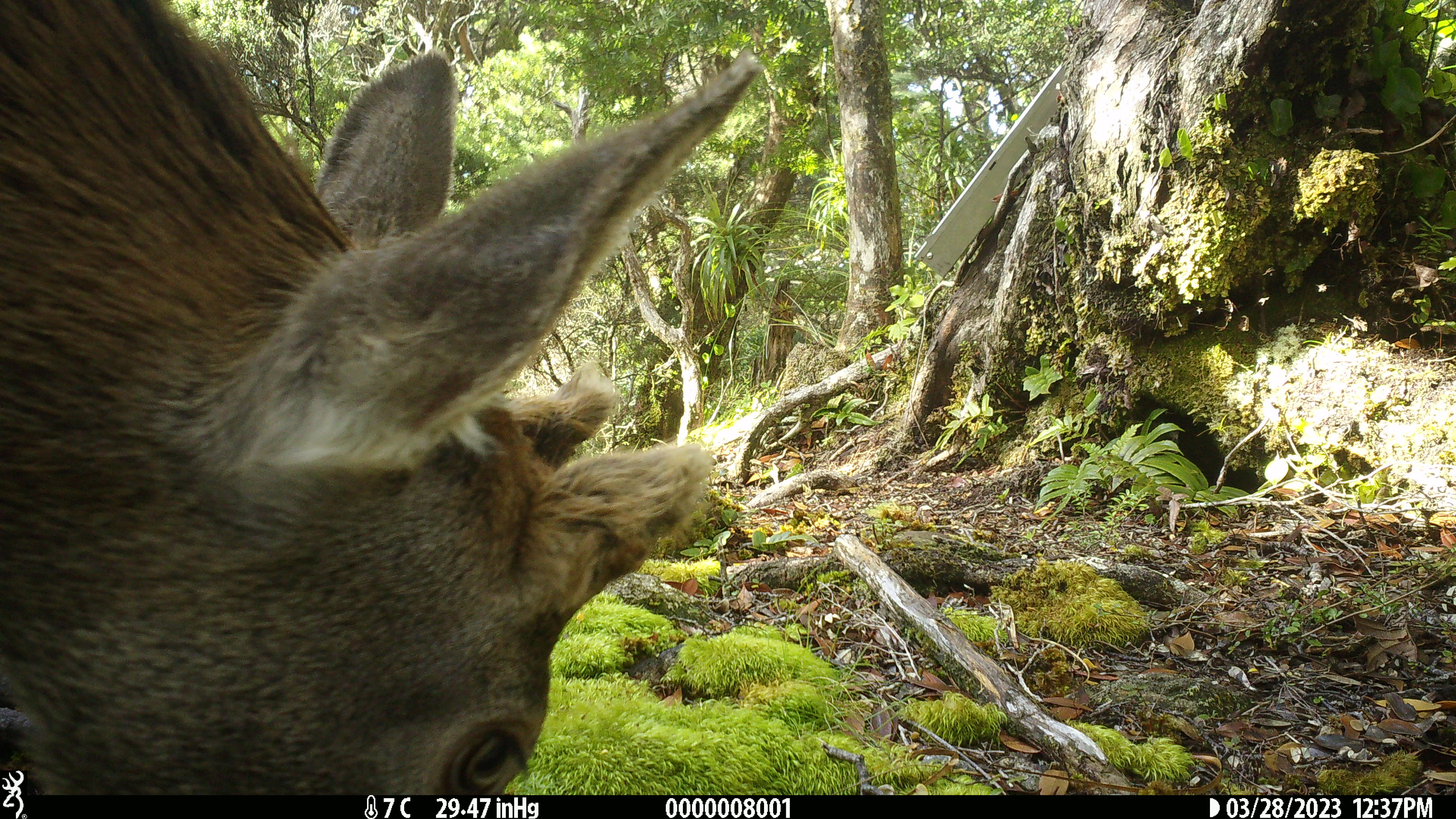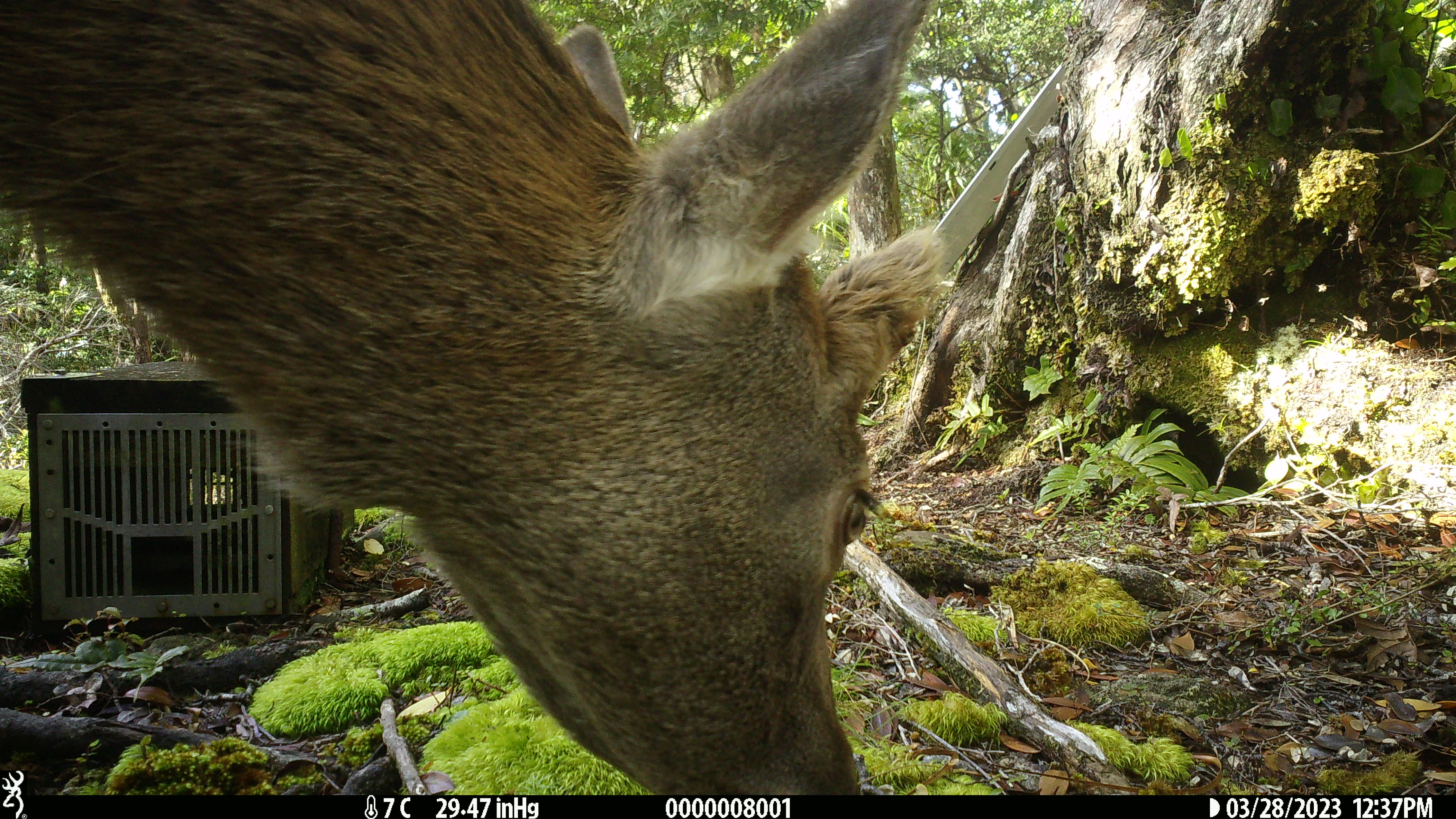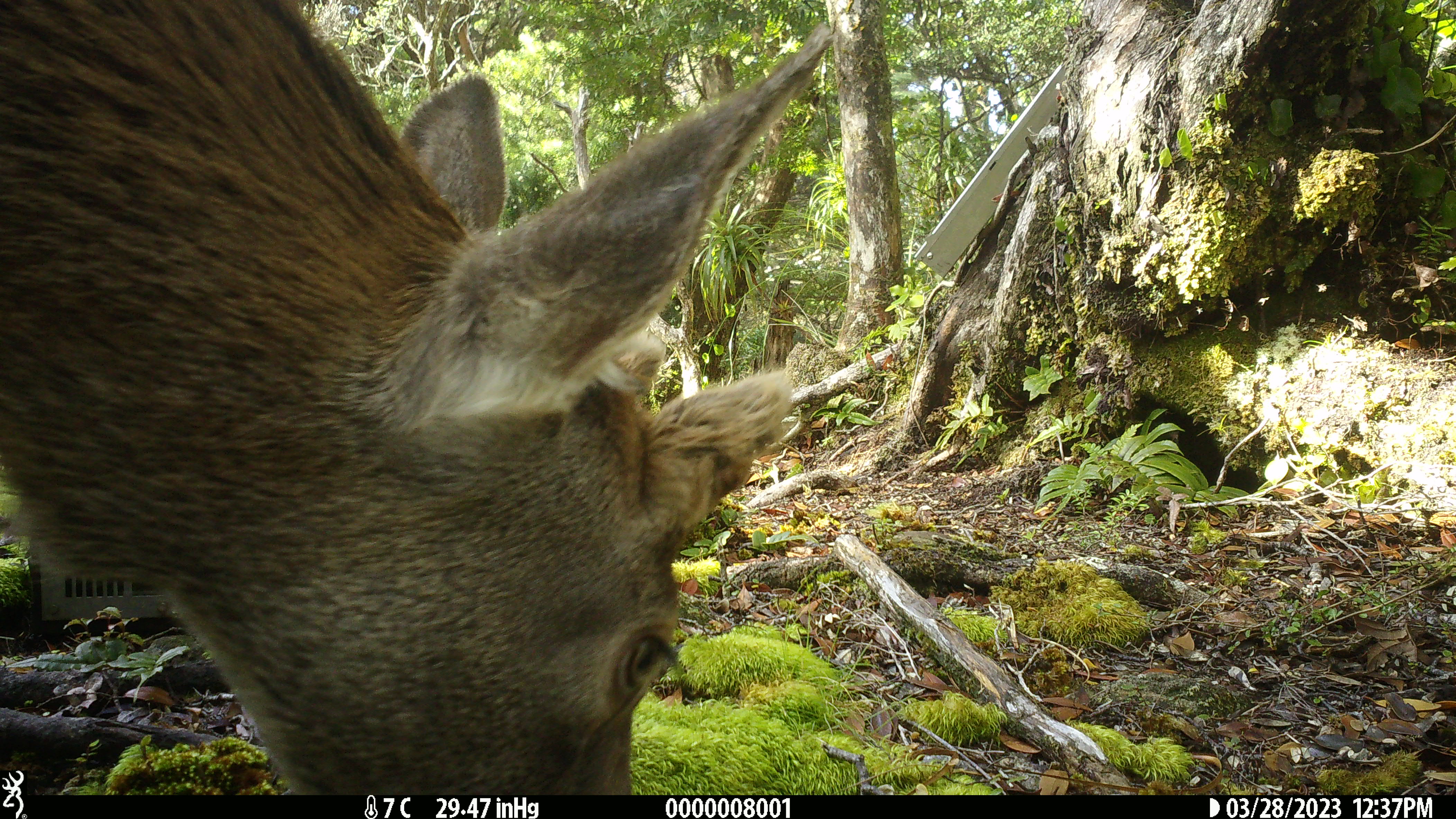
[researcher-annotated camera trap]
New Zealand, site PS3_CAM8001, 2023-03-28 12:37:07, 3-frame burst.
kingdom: Animalia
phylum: Chordata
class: Mammalia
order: Artiodactyla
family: Cervidae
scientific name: Cervidae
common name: deer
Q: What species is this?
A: Deer (Cervidae).